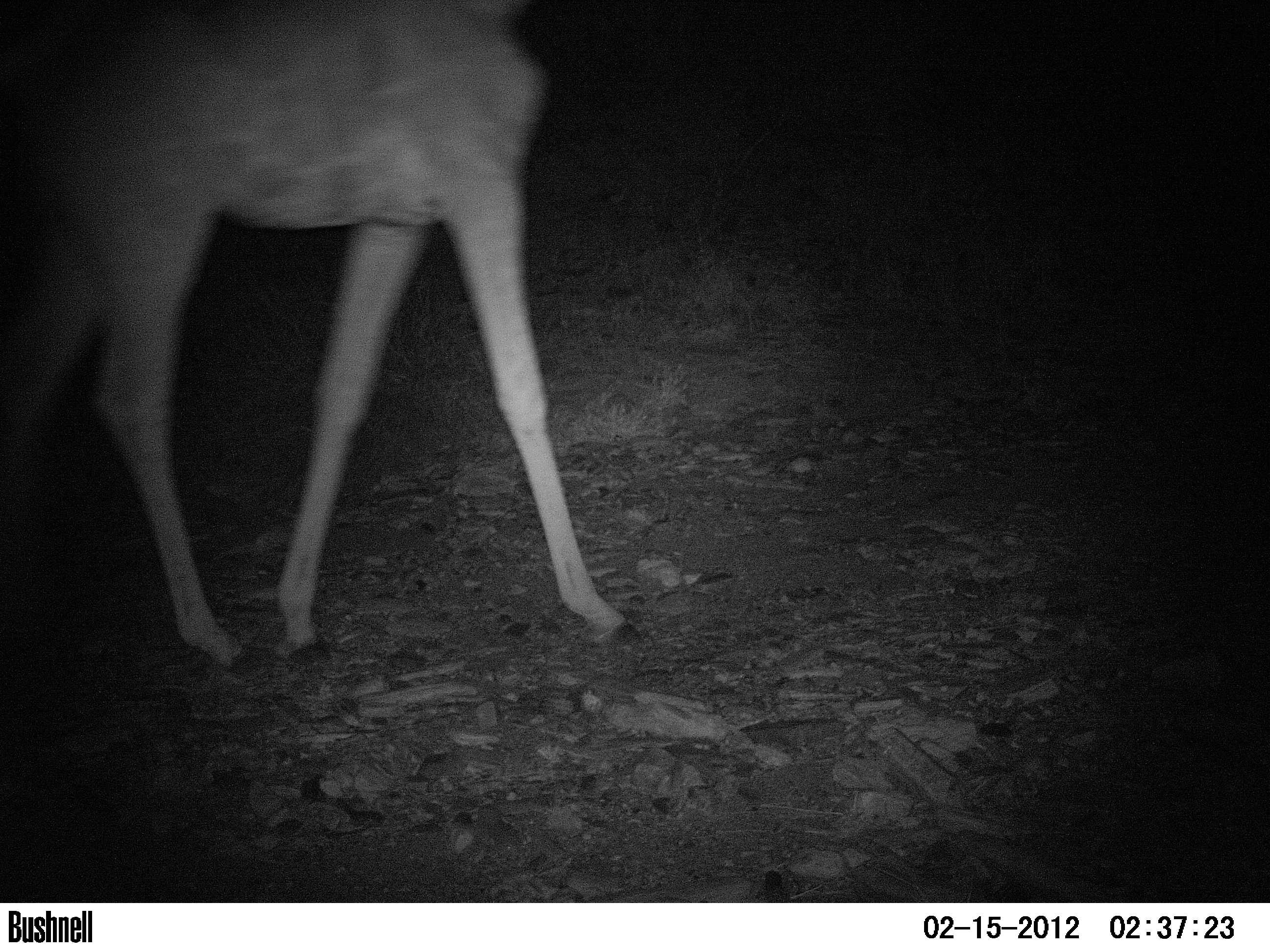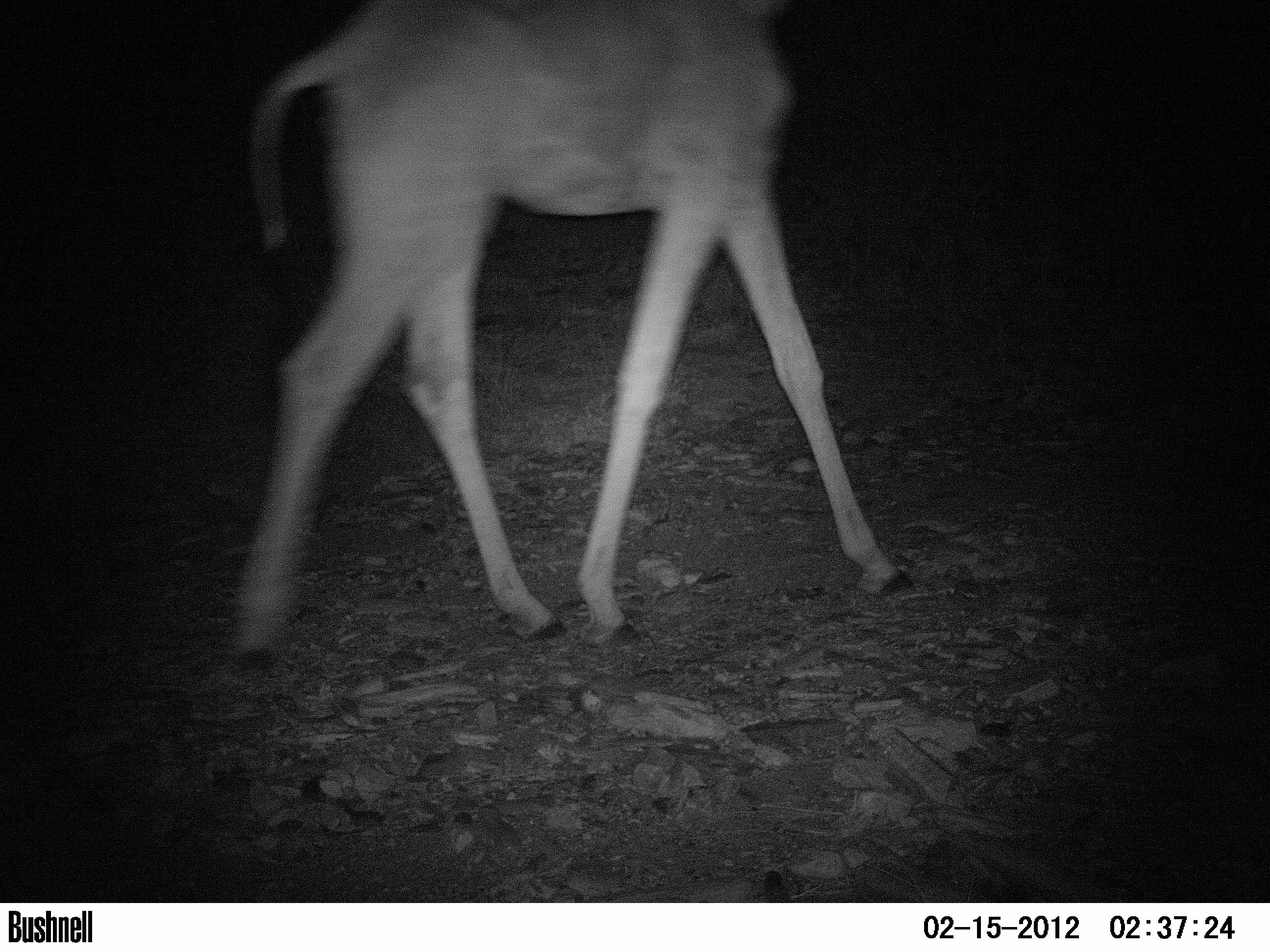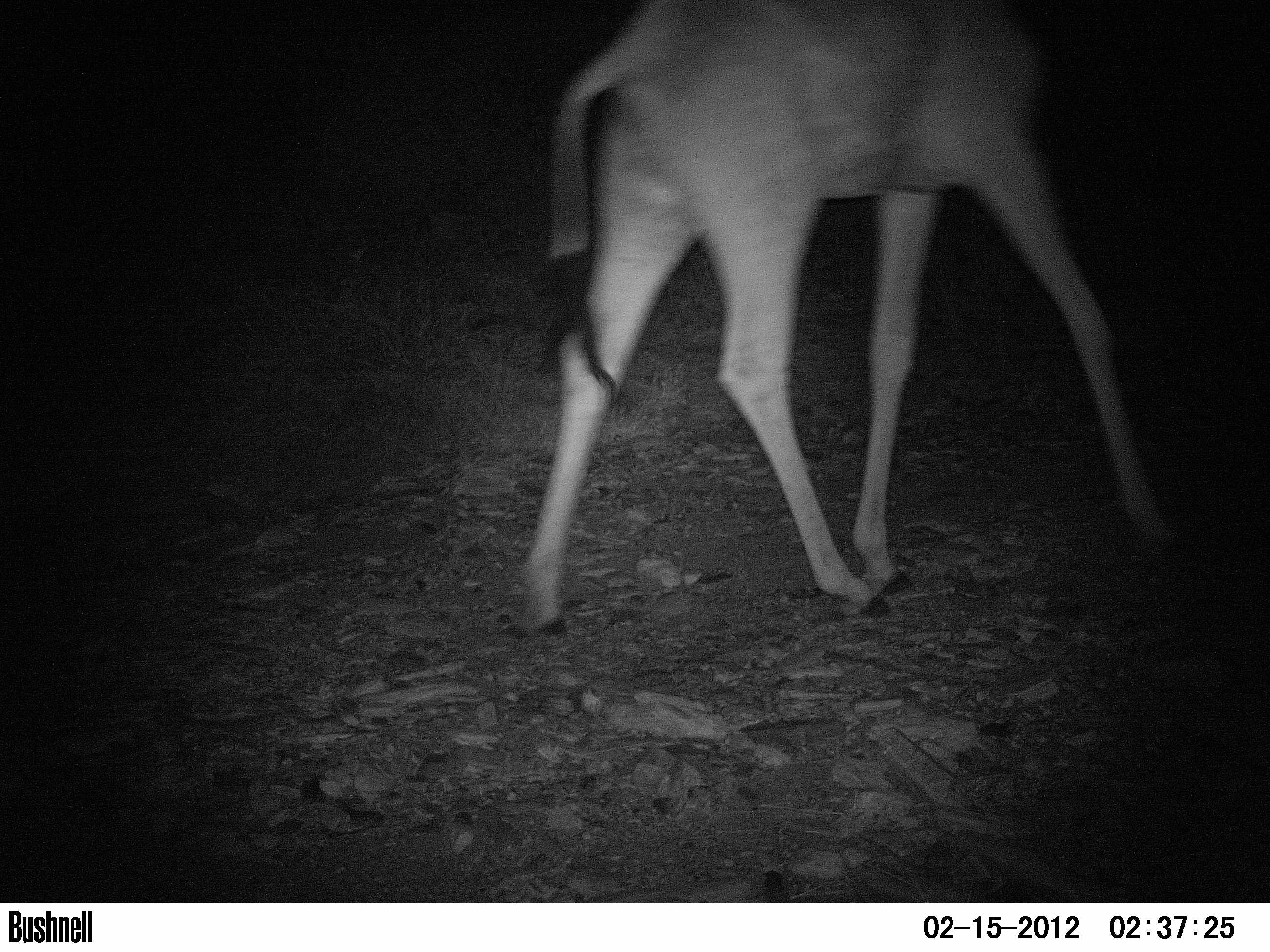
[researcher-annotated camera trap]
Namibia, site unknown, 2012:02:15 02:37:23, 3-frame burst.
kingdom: Animalia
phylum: Chordata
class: Mammalia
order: Artiodactyla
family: Giraffidae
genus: Giraffa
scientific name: Giraffa camelopardalis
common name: giraffe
Giraffa camelopardalis (giraffe).